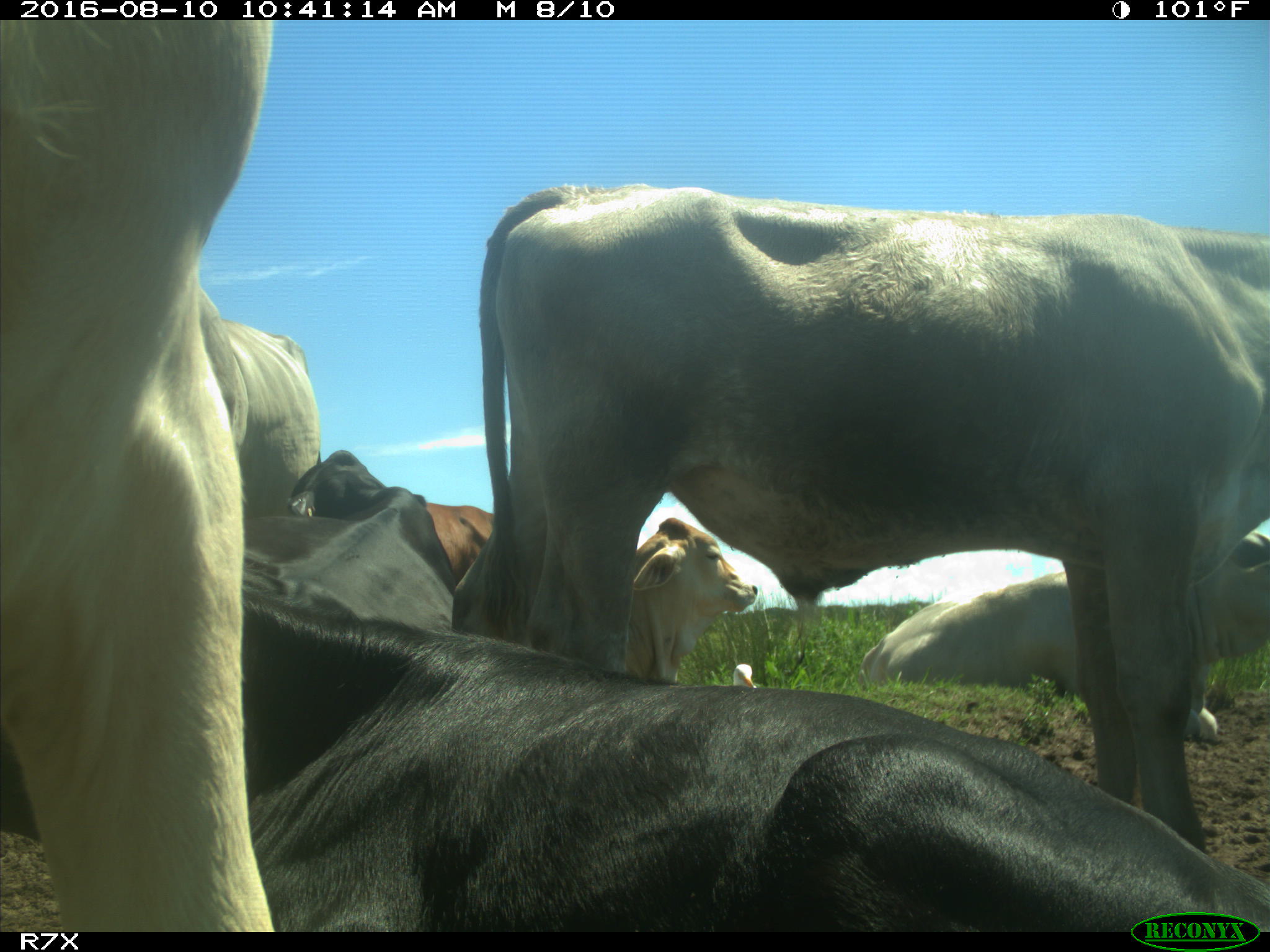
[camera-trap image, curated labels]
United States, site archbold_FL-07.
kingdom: Animalia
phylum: Chordata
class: Mammalia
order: Artiodactyla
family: Bovidae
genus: Bos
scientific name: Bos taurus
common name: domestic cow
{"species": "Bos taurus (domestic cow)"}